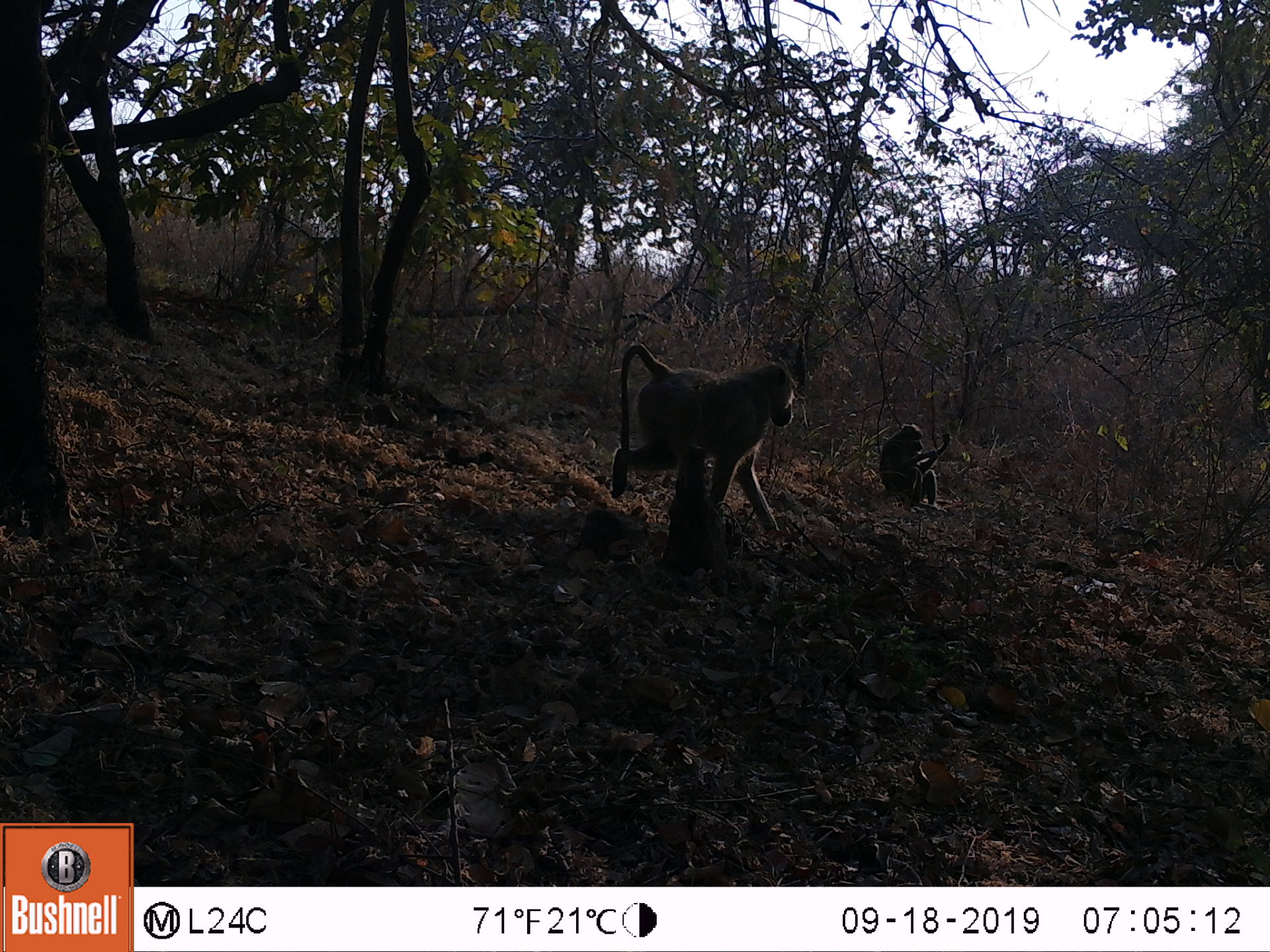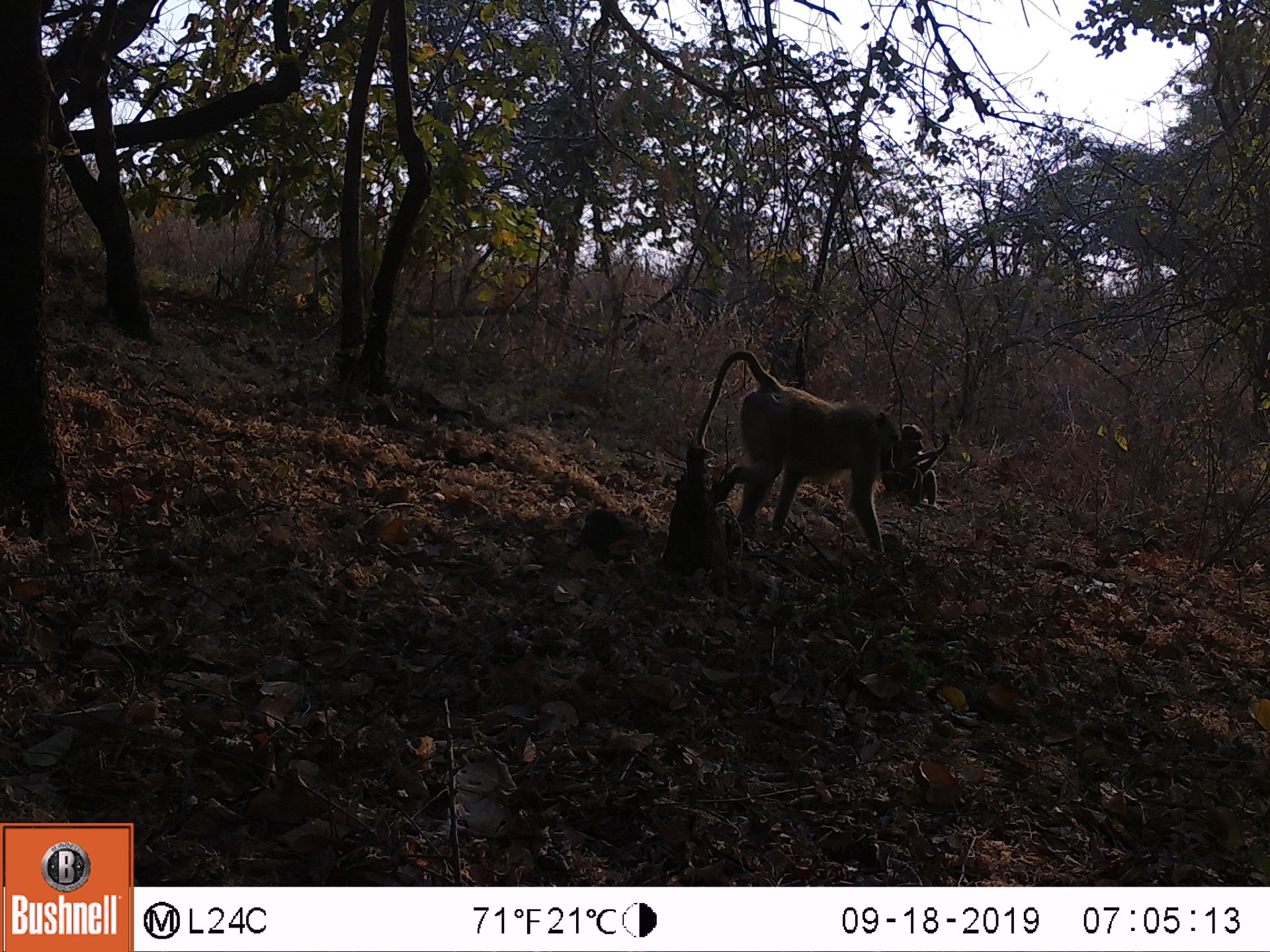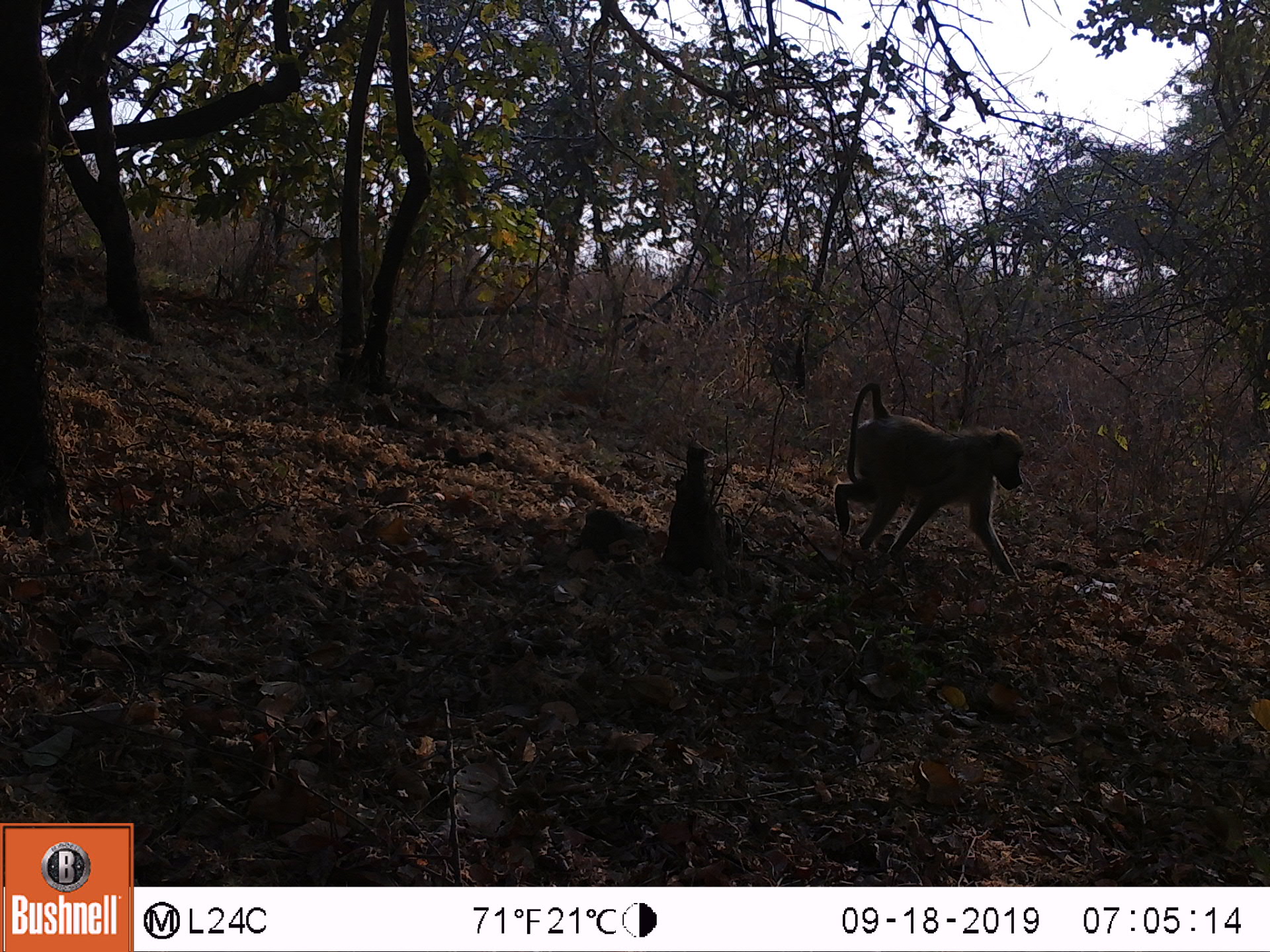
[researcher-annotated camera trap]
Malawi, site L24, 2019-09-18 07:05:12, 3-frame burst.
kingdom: Animalia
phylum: Chordata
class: Mammalia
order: Primates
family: Cercopithecidae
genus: Papio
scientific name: Papio cynocephalus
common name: yellow baboon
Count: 2.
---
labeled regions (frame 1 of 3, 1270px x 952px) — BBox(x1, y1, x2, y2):
yellow baboon: BBox(605, 337, 792, 542); BBox(872, 414, 948, 522)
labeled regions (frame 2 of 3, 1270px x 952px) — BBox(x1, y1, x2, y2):
yellow baboon: BBox(696, 341, 910, 543)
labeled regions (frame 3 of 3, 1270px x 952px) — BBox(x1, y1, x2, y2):
yellow baboon: BBox(831, 375, 1027, 579)